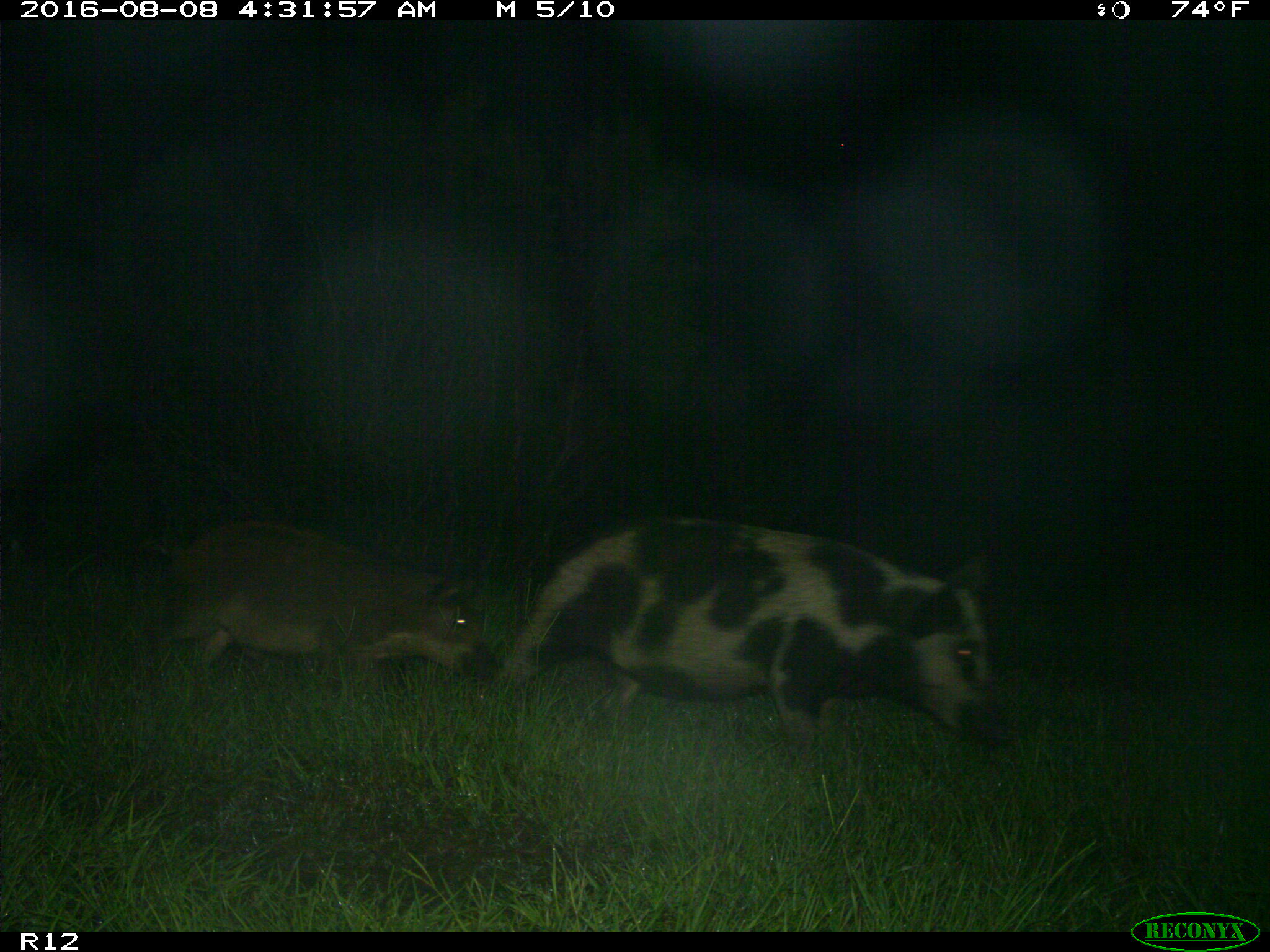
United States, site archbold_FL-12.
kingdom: Animalia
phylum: Chordata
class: Mammalia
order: Artiodactyla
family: Suidae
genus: Sus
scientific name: Sus scrofa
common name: wild boar